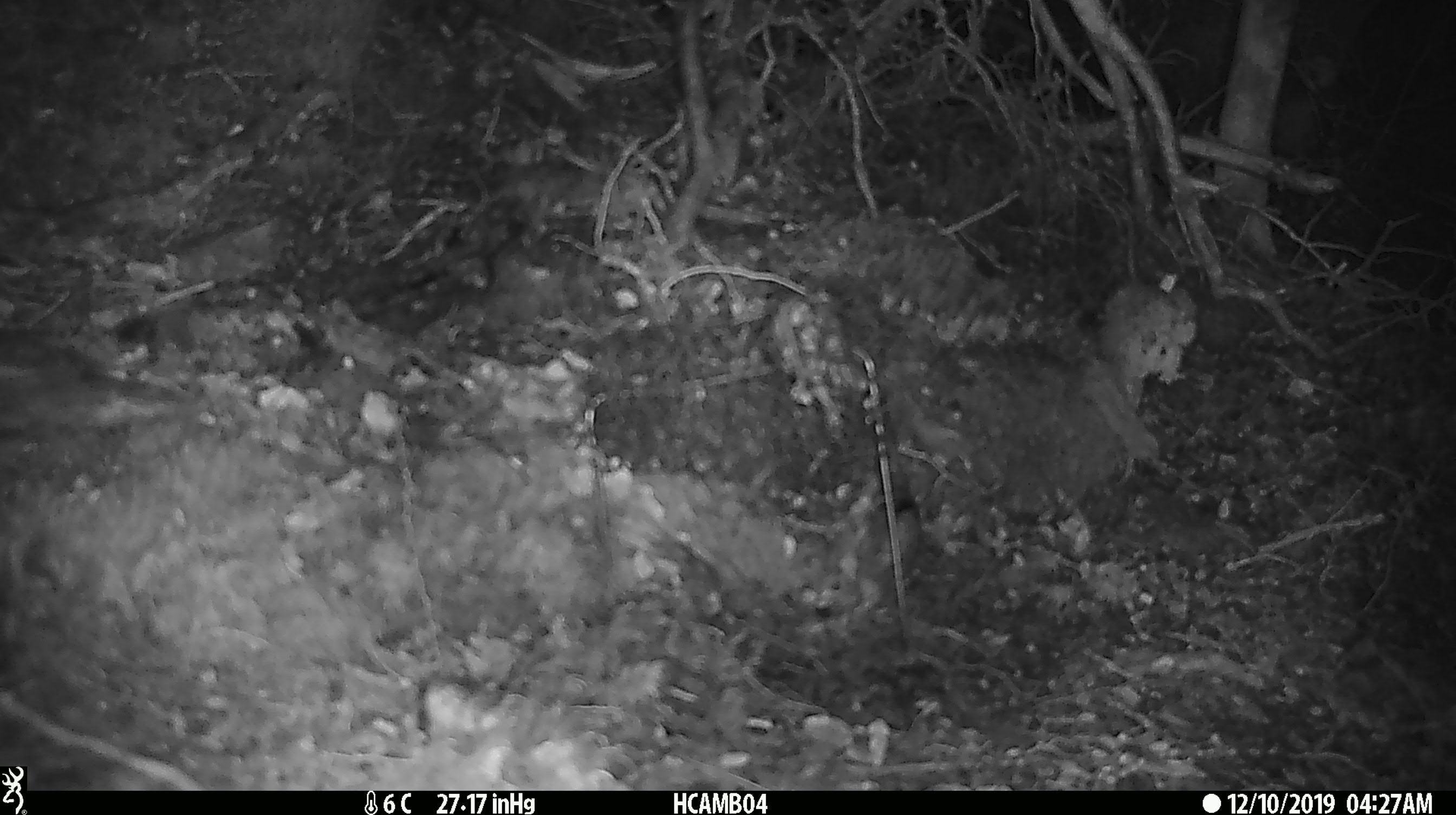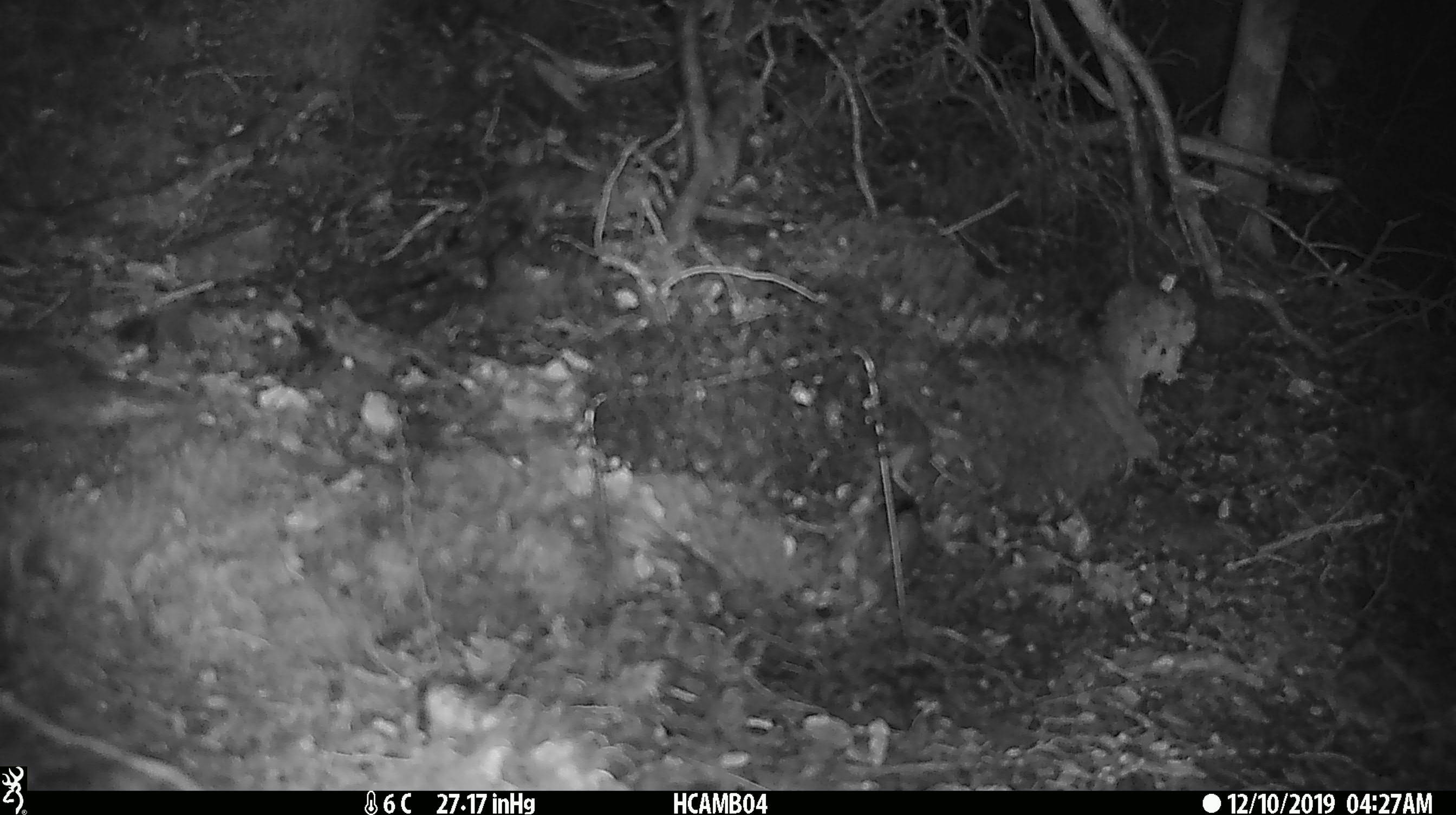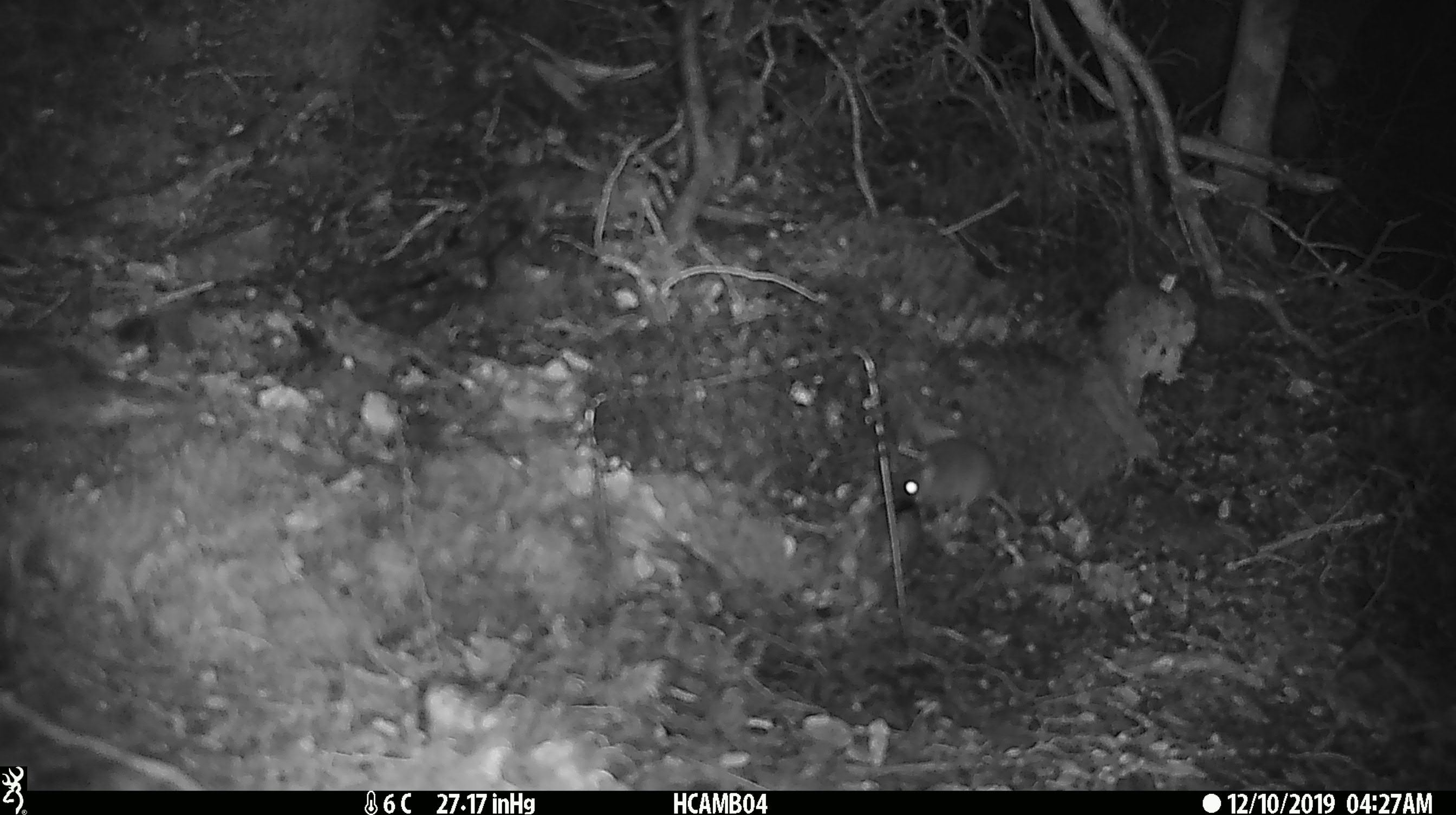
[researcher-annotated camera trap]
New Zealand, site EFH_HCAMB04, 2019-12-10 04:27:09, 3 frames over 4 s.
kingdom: Animalia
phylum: Chordata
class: Mammalia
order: Rodentia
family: Muridae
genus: Mus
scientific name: Mus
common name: mouse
Mouse (Mus).